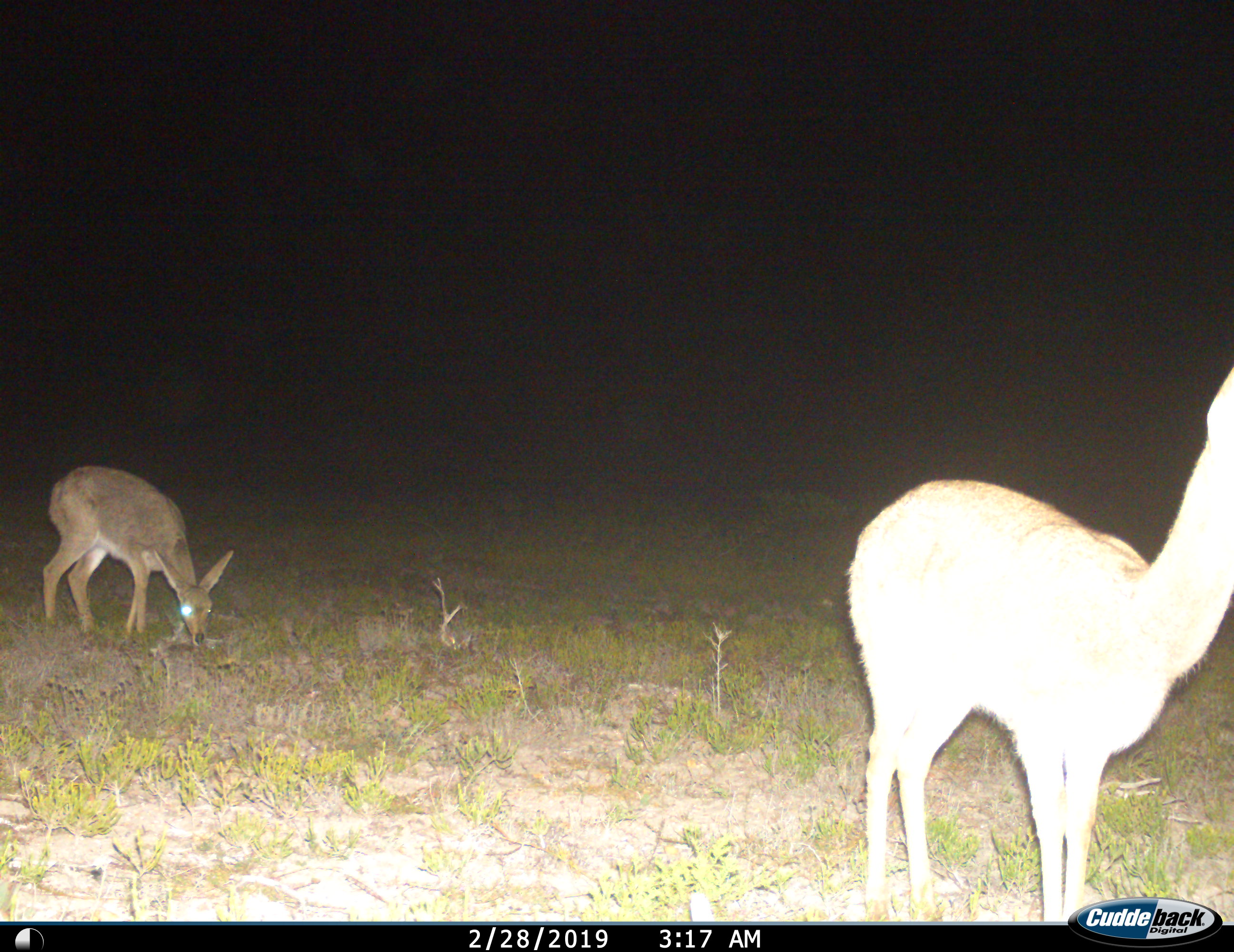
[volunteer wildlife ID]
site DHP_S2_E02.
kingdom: Animalia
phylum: Chordata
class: Mammalia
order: Artiodactyla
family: Bovidae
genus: Pelea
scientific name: Pelea capreolus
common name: grey rhebok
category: rhebokgrey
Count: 2.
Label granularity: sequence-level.